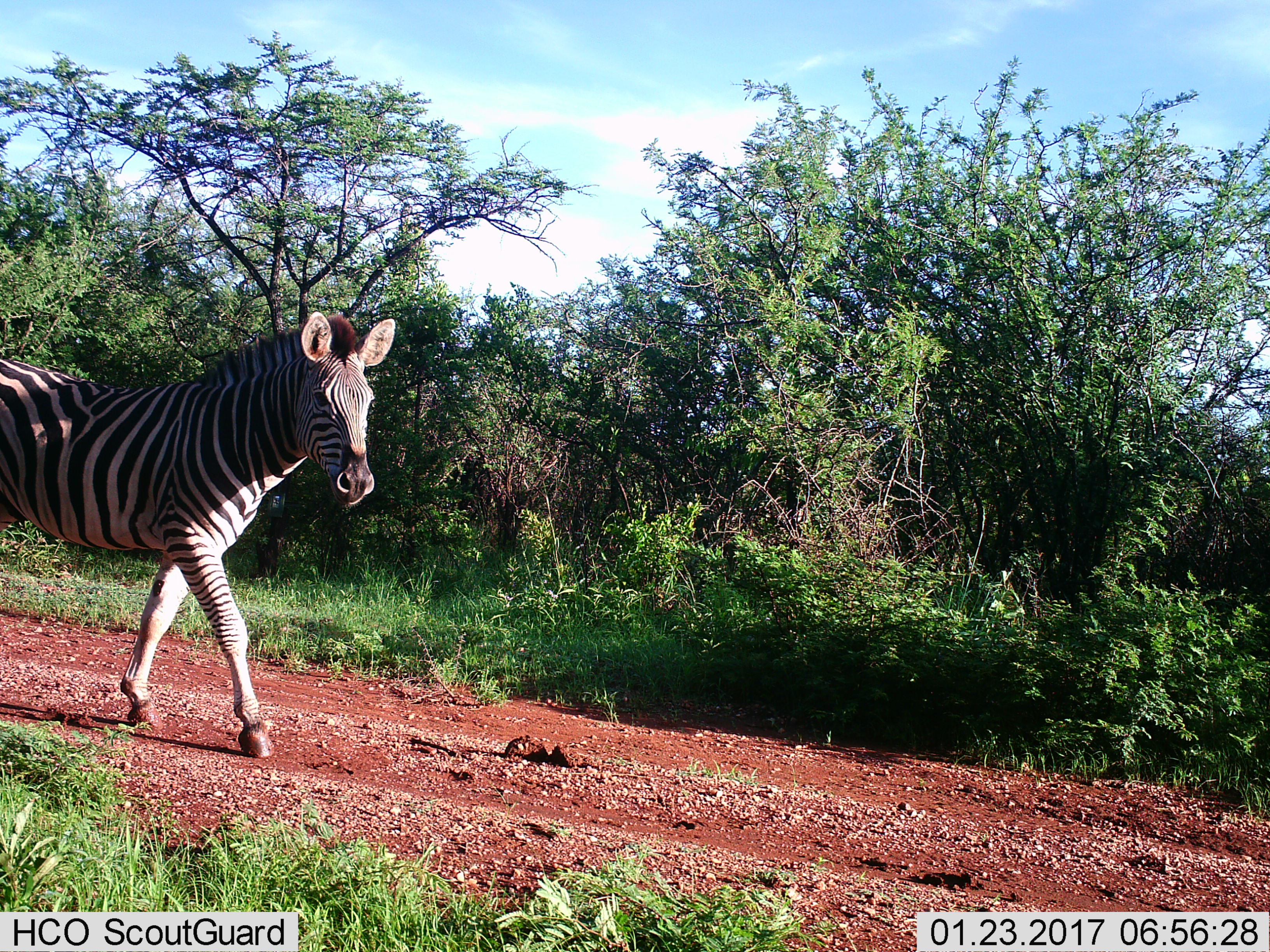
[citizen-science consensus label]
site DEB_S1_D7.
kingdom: Animalia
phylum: Chordata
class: Mammalia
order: Perissodactyla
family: Equidae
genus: Equus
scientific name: Equus quagga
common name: plains zebra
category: zebraplains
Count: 1.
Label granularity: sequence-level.